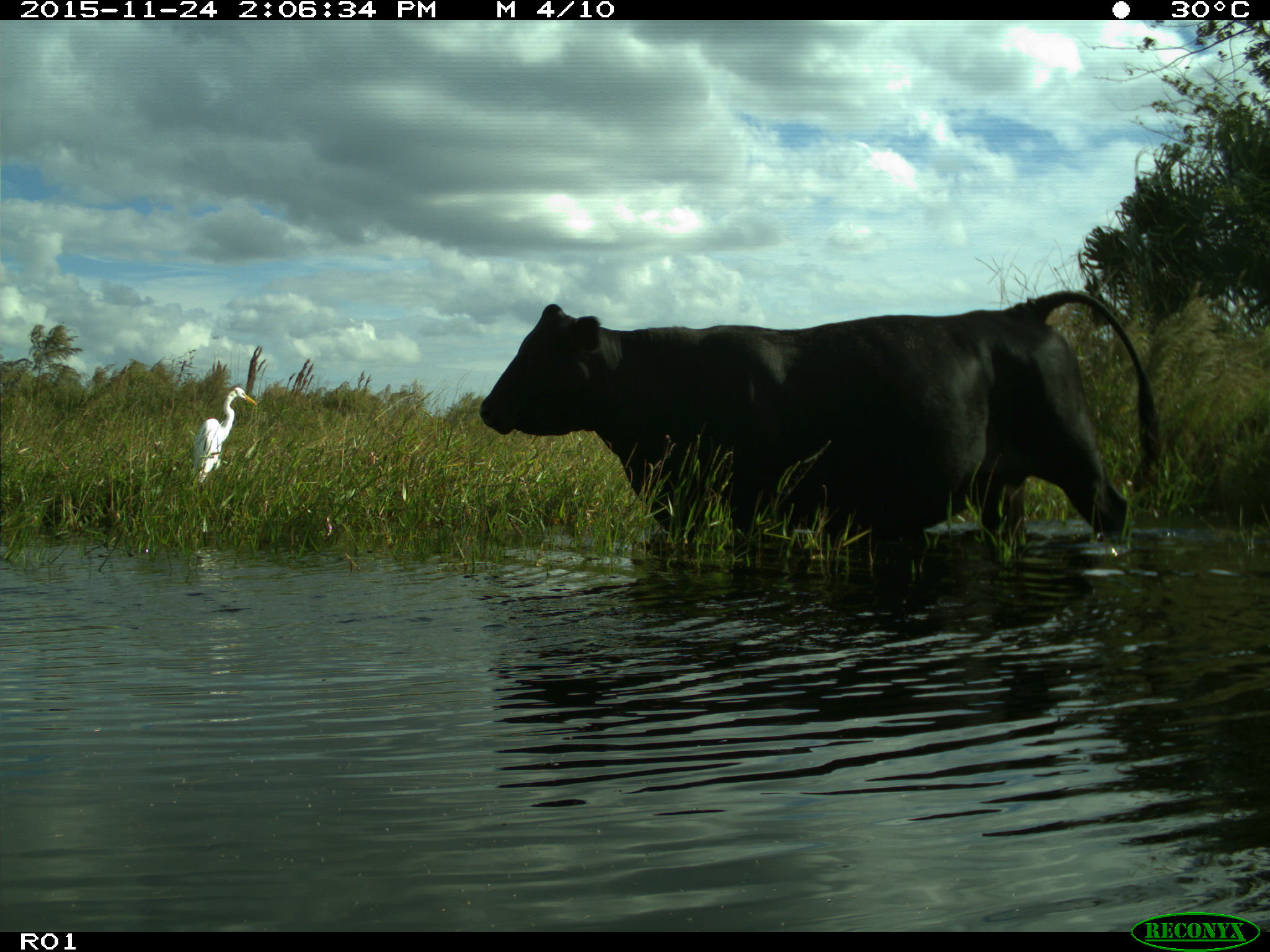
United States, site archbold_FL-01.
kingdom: Animalia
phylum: Chordata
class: Mammalia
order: Artiodactyla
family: Bovidae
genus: Bos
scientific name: Bos taurus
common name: domestic cow